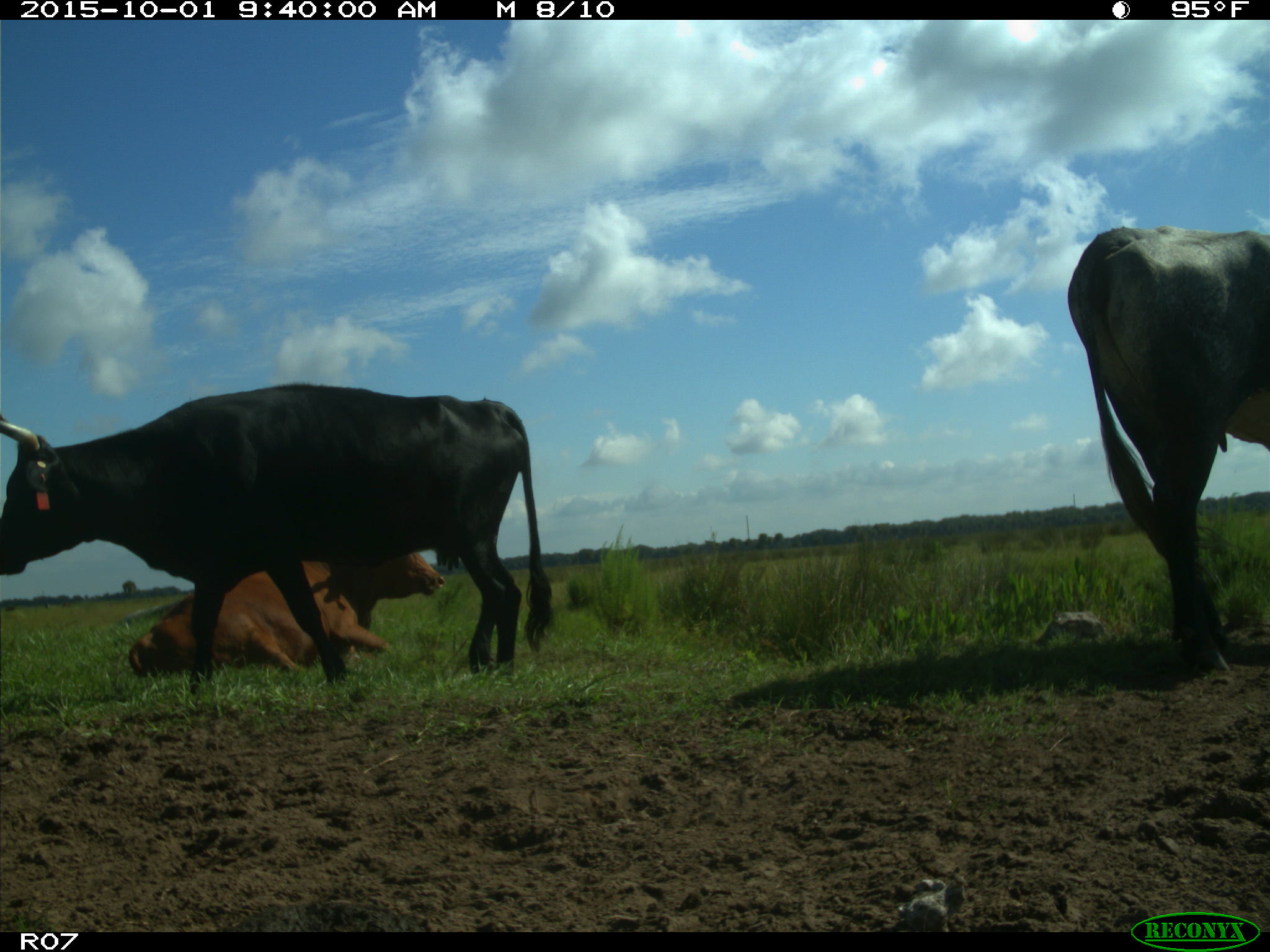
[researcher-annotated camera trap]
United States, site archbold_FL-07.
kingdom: Animalia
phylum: Chordata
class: Mammalia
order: Artiodactyla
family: Bovidae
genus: Bos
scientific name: Bos taurus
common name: domestic cow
Bos taurus (domestic cow).